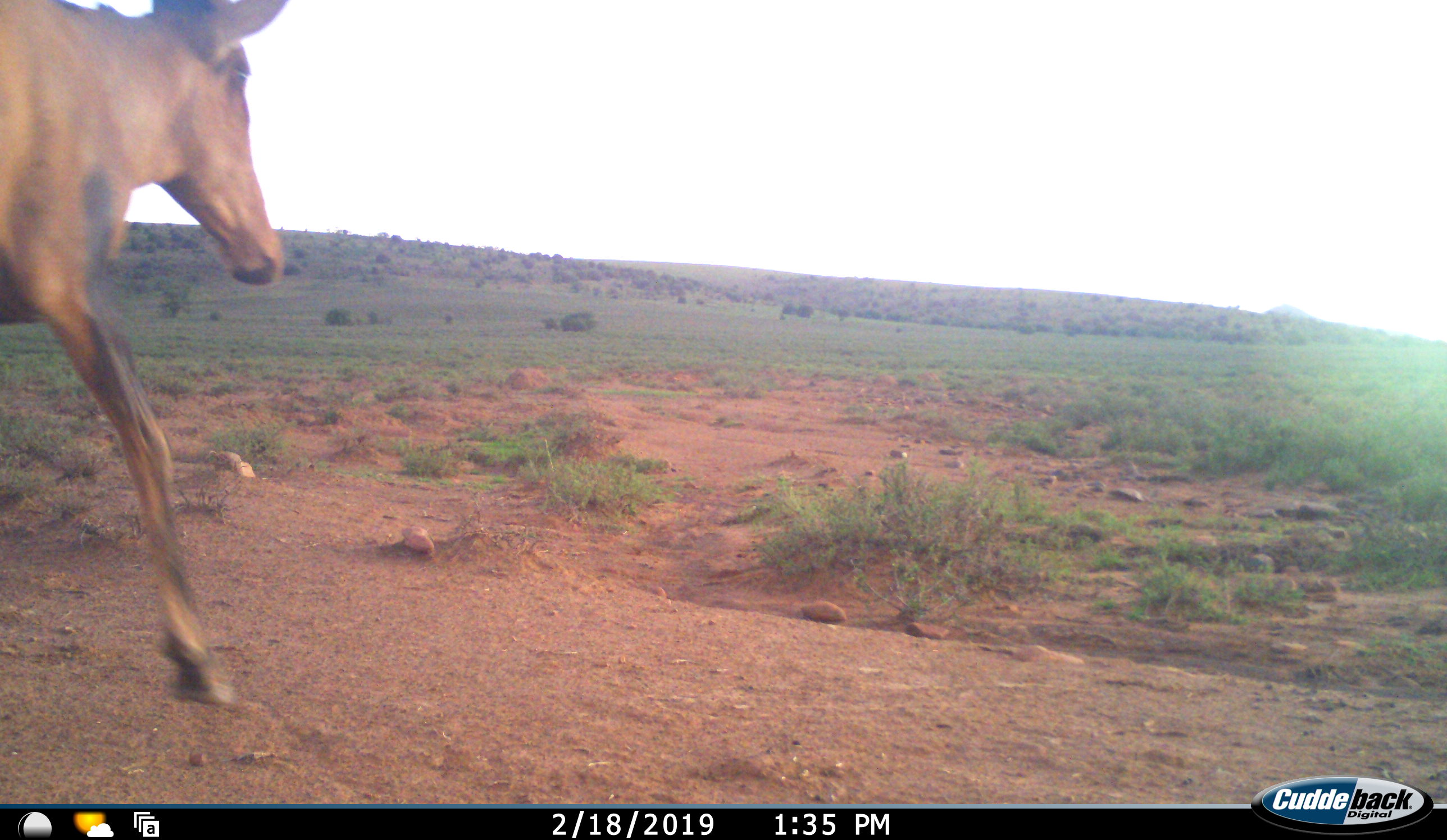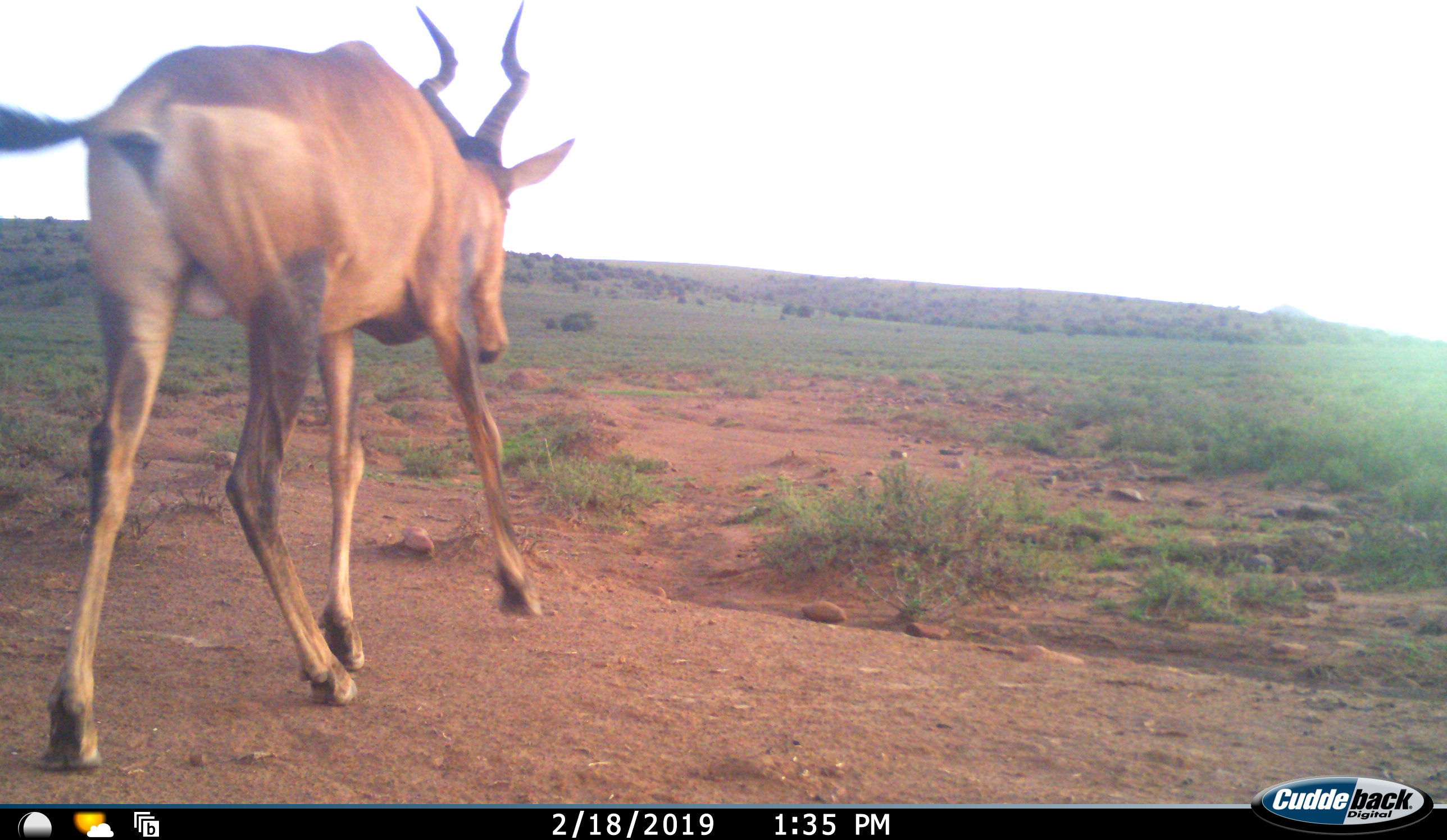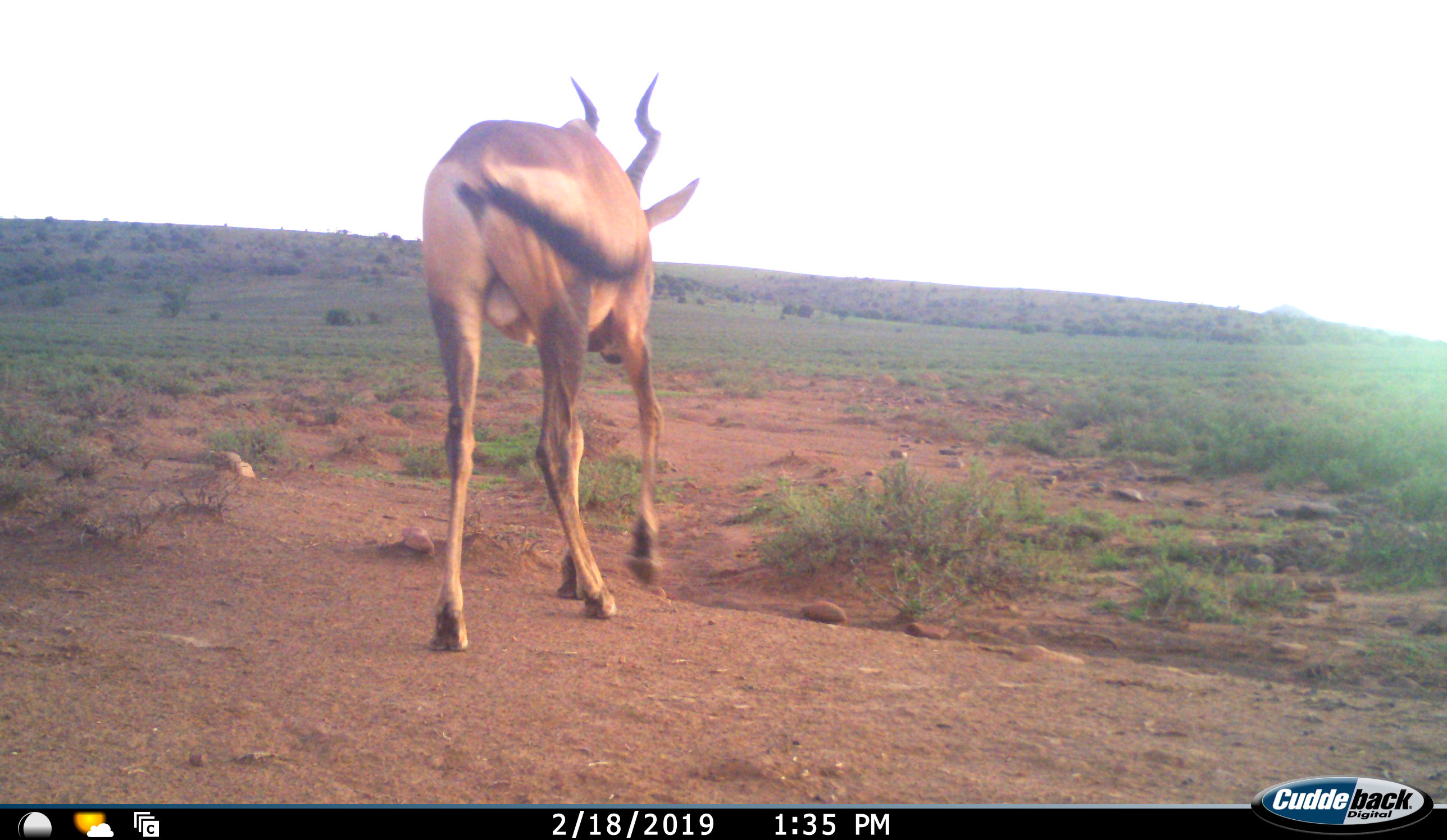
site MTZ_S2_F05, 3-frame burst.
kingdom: Animalia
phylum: Chordata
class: Mammalia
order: Artiodactyla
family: Bovidae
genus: Alcelaphus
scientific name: Alcelaphus buselaphus caama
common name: red hartebeest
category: hartebeestred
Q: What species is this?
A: Hartebeestred (red hartebeest) (Alcelaphus buselaphus caama).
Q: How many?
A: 1.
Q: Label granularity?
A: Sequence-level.